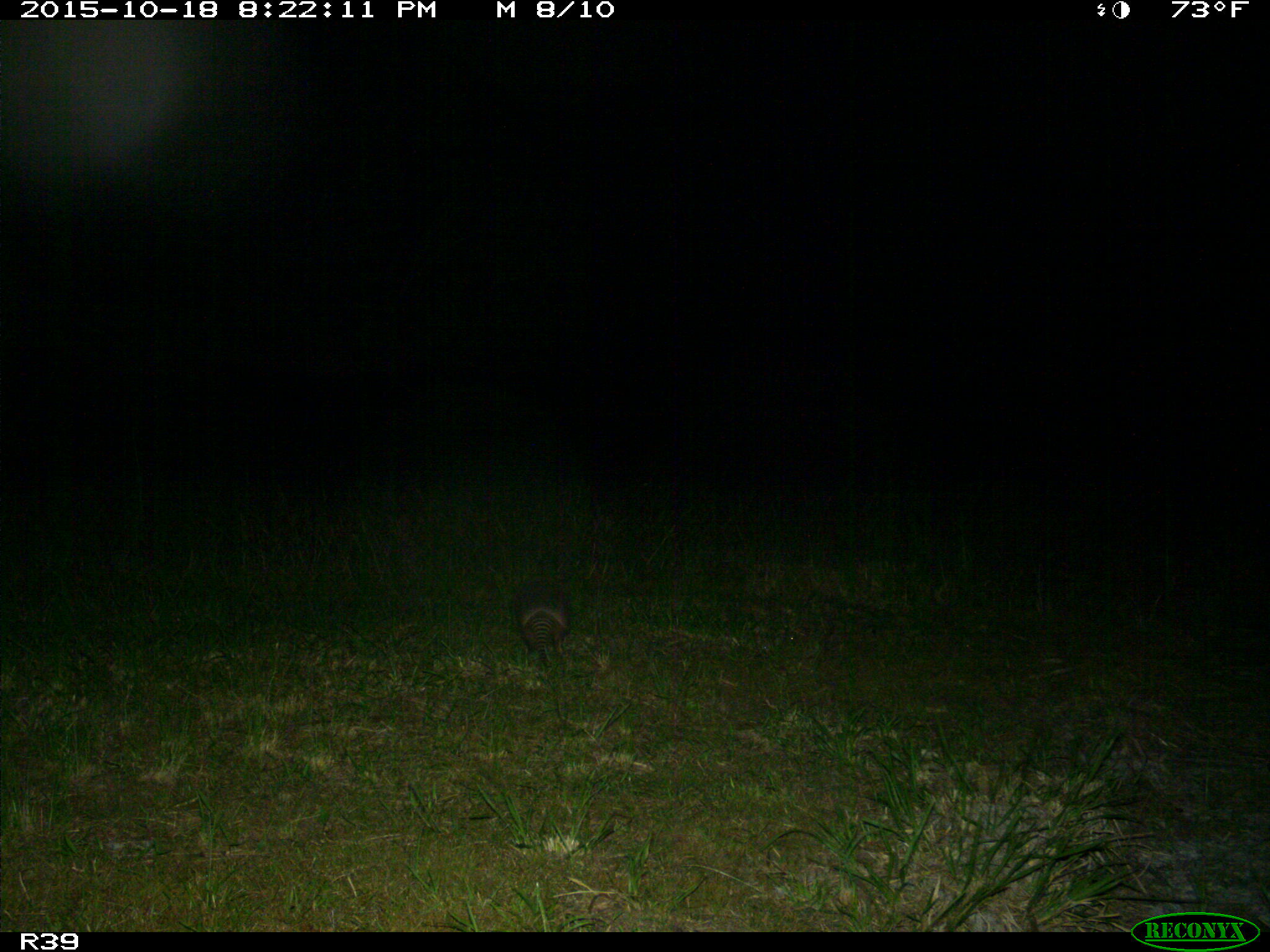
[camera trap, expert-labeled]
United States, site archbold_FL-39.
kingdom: Animalia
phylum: Chordata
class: Mammalia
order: Cingulata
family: Dasypodidae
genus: Dasypus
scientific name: Dasypus novemcinctus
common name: nine-banded armadillo